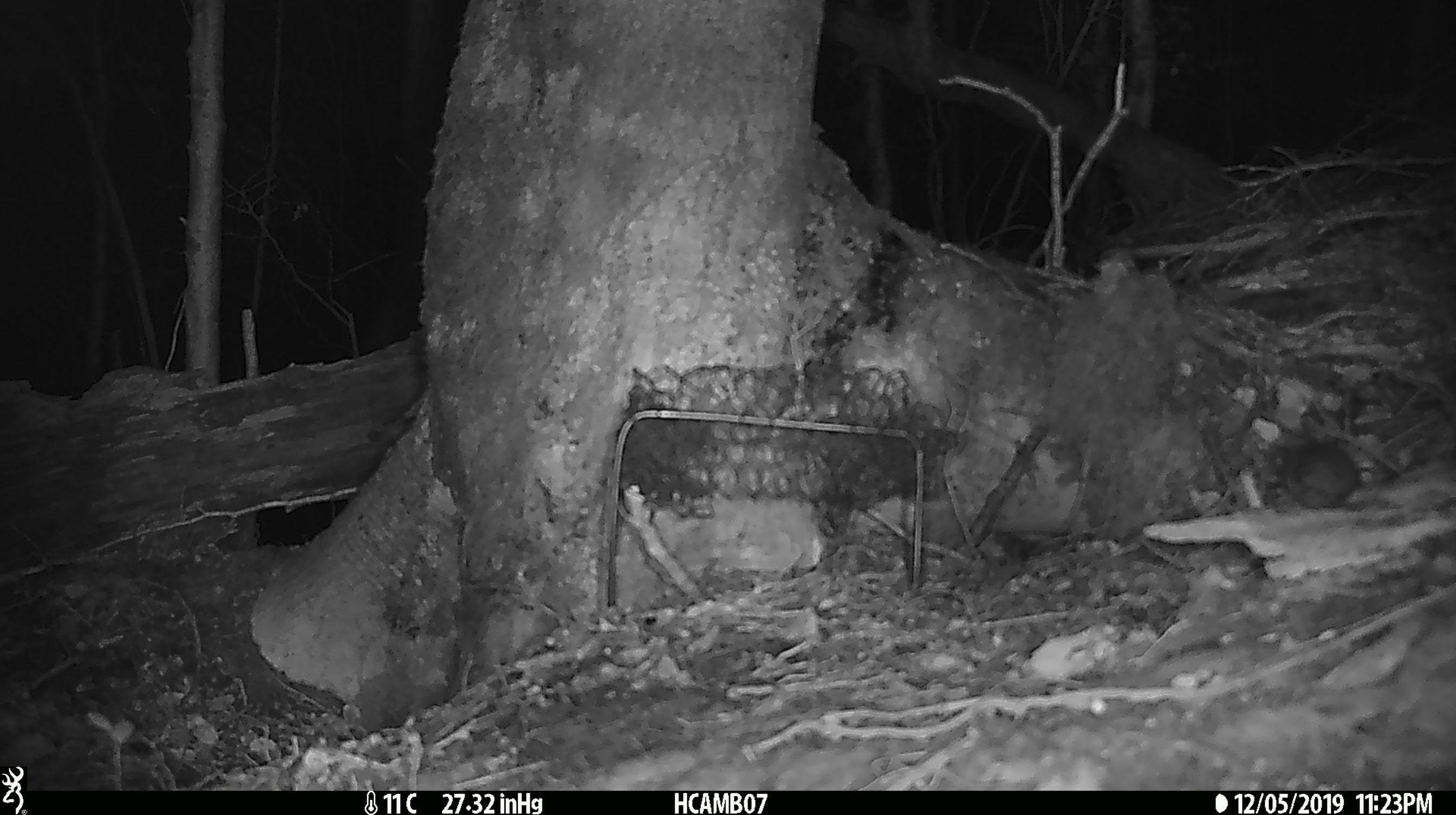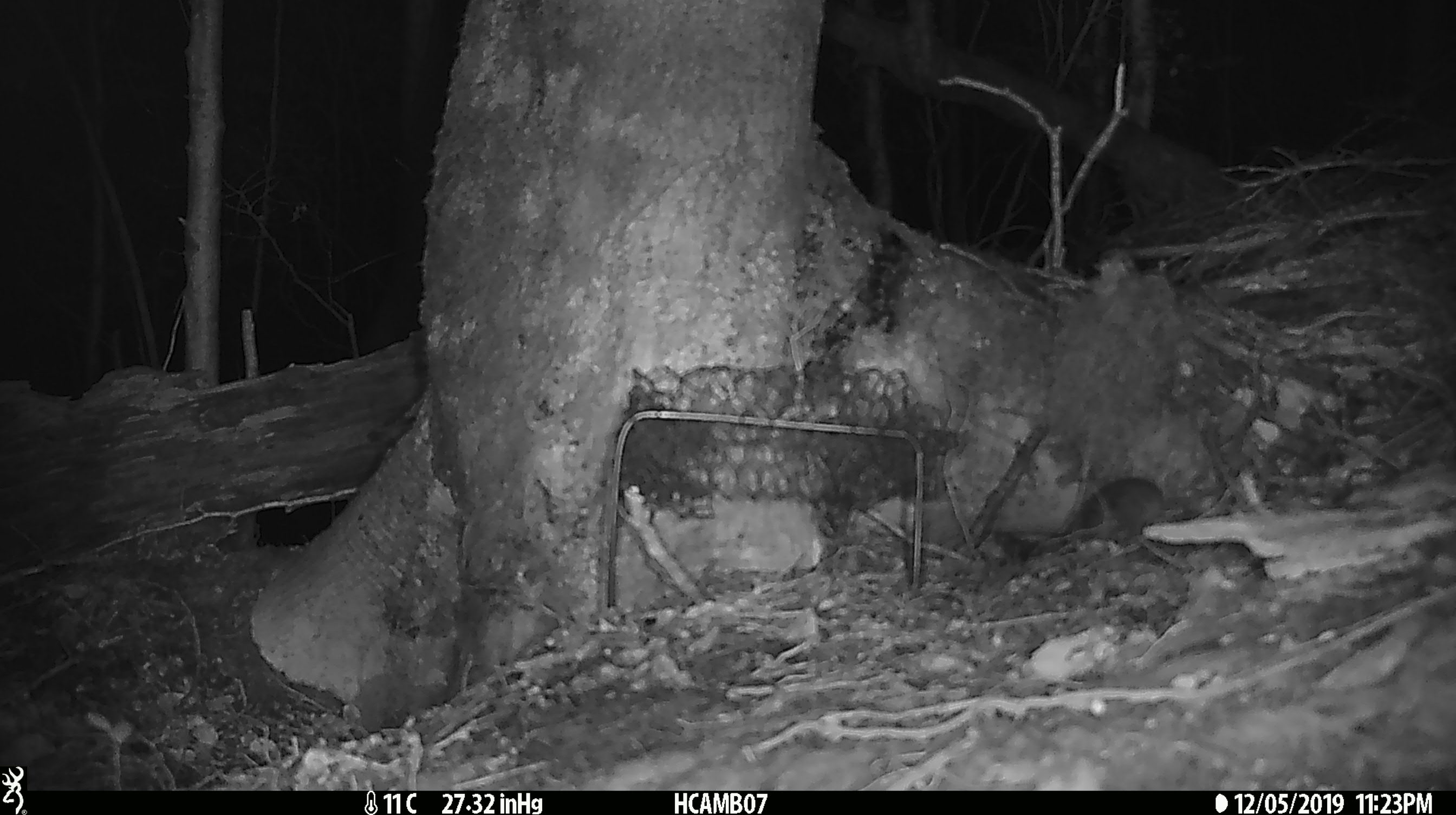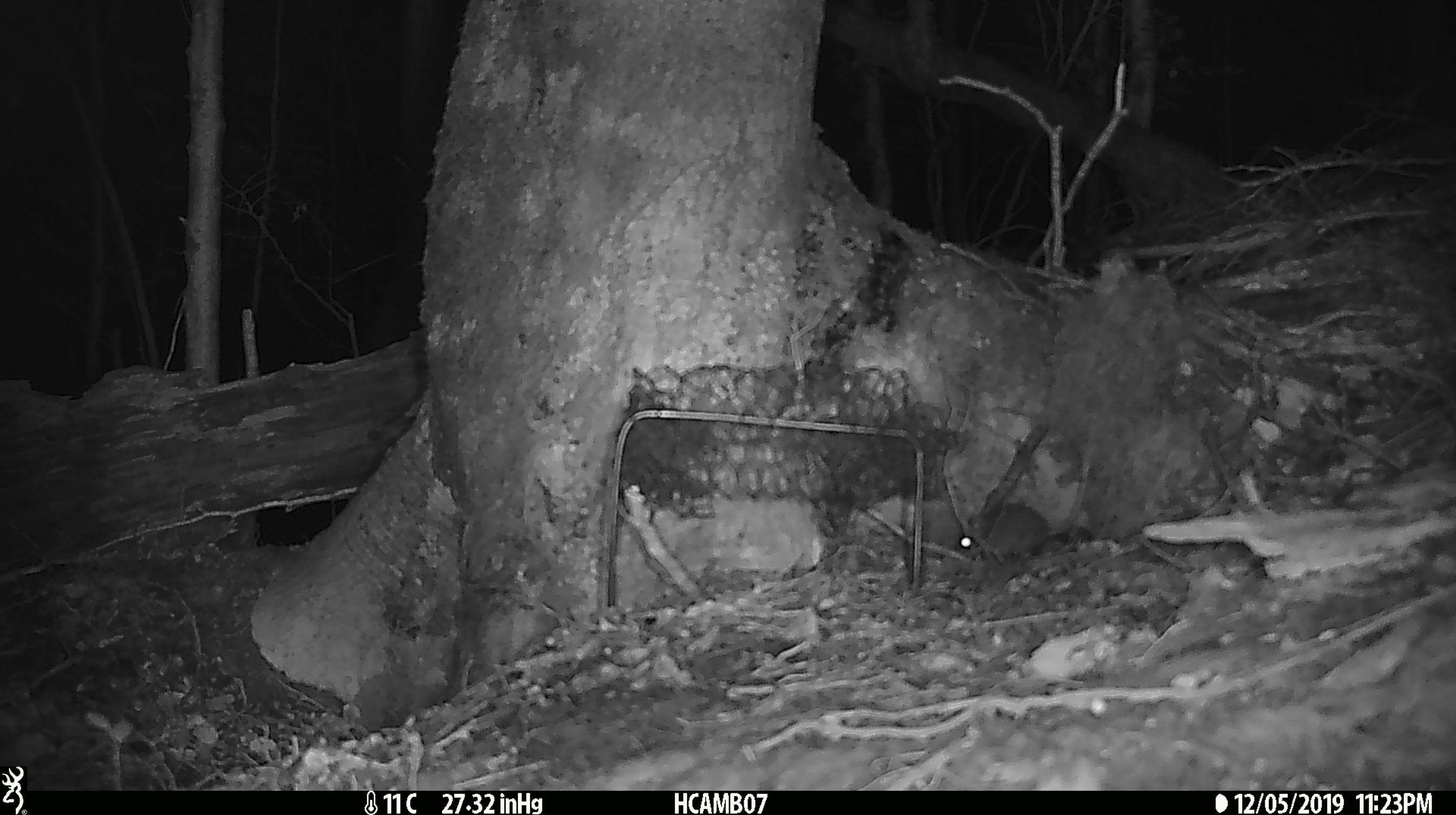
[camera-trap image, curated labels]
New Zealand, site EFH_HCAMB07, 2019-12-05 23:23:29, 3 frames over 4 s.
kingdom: Animalia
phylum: Chordata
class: Mammalia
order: Rodentia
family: Muridae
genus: Mus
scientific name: Mus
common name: mouse